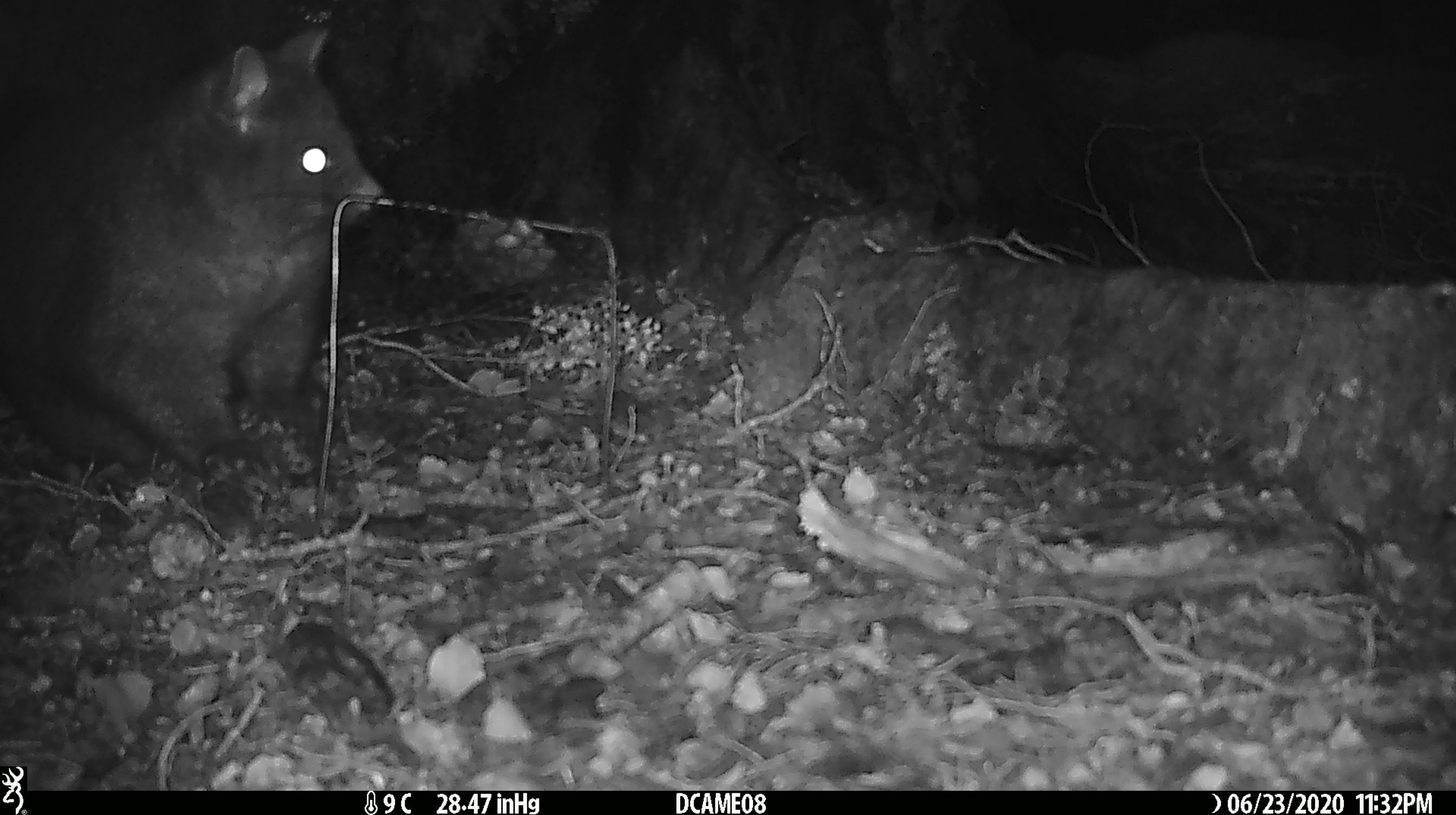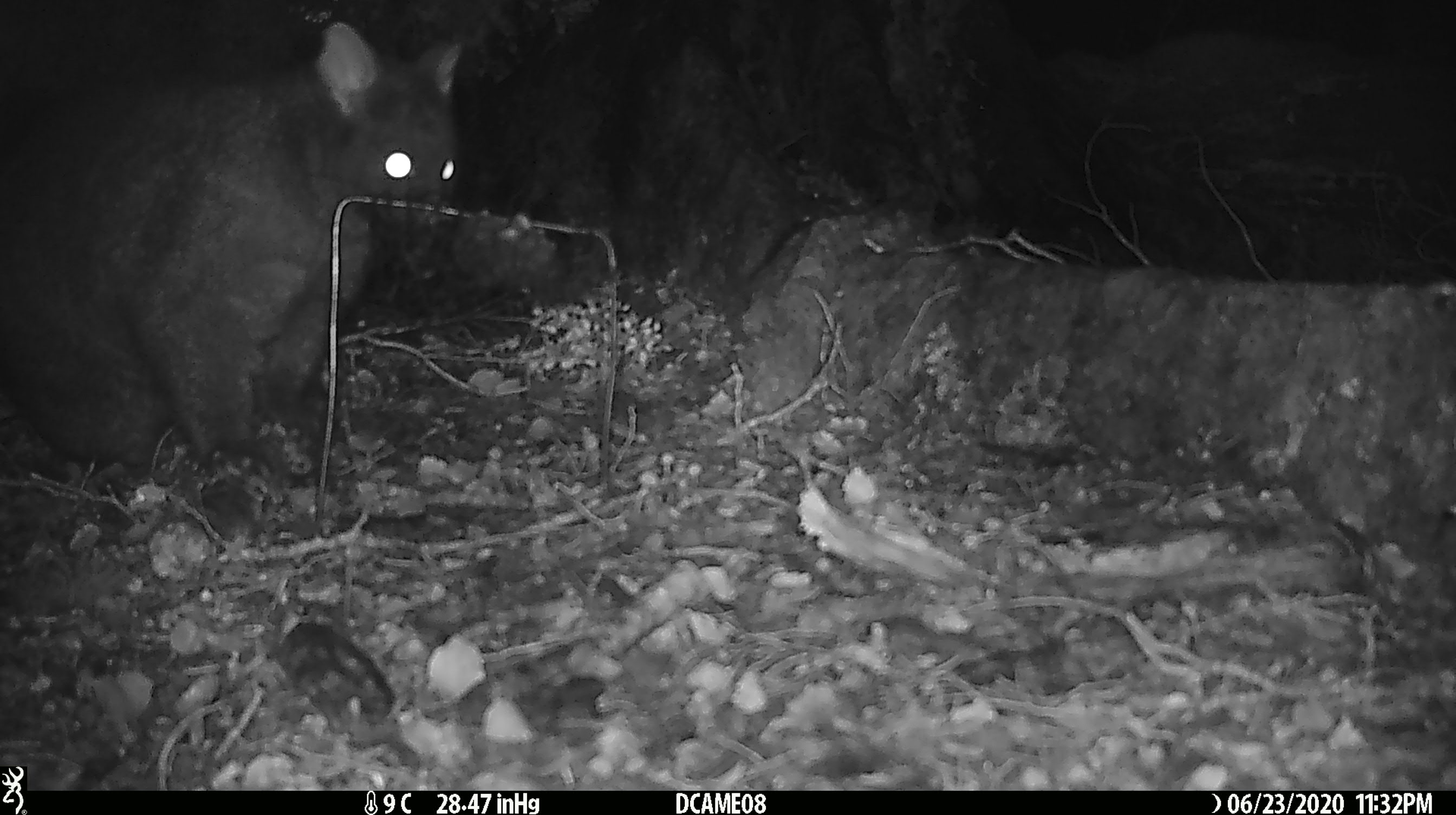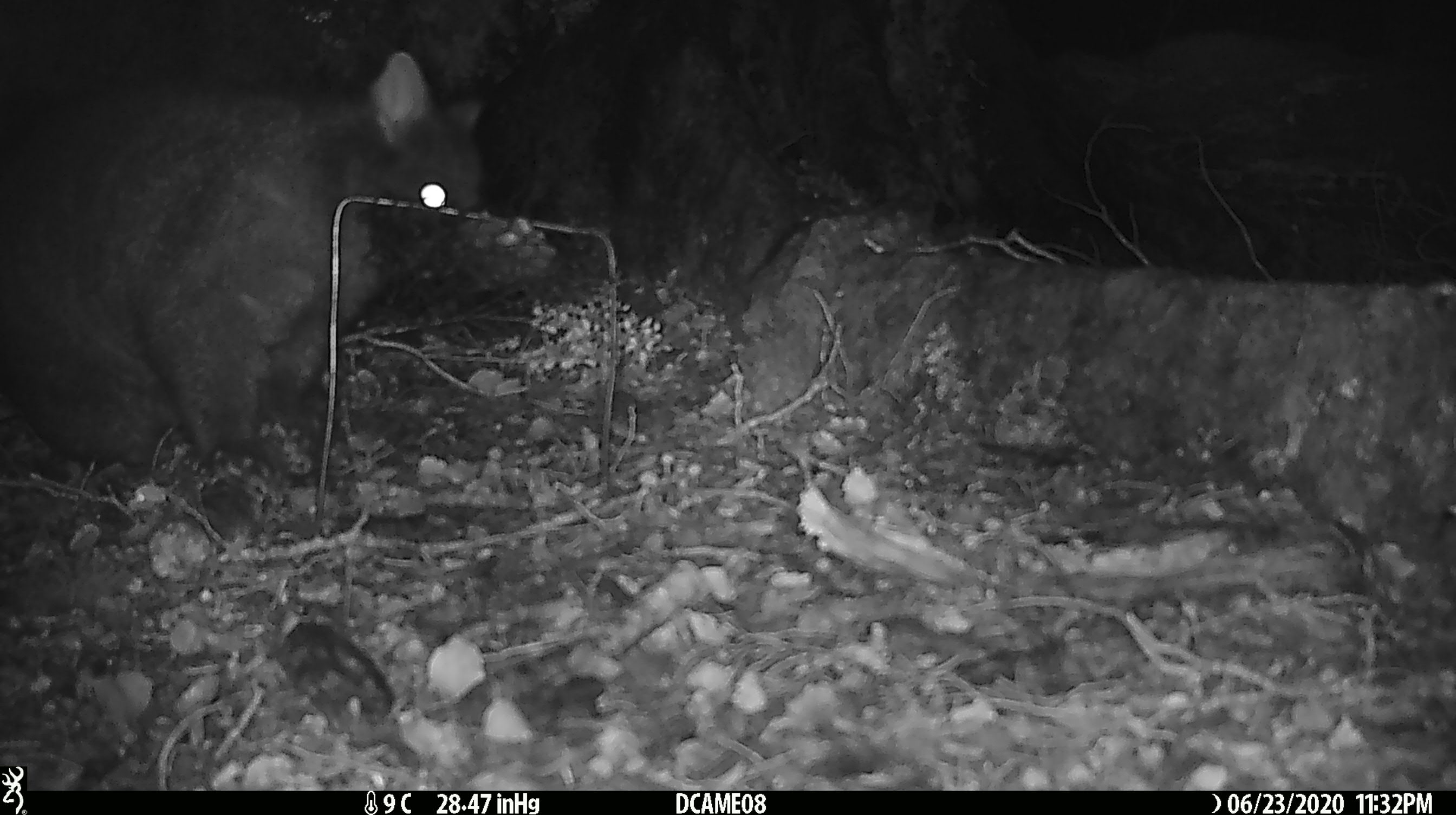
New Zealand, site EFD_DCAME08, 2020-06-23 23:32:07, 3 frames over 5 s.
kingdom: Animalia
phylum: Chordata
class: Mammalia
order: Diprotodontia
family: Phalangeridae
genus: Trichosurus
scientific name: Trichosurus vulpecula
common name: common brushtail possum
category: possum